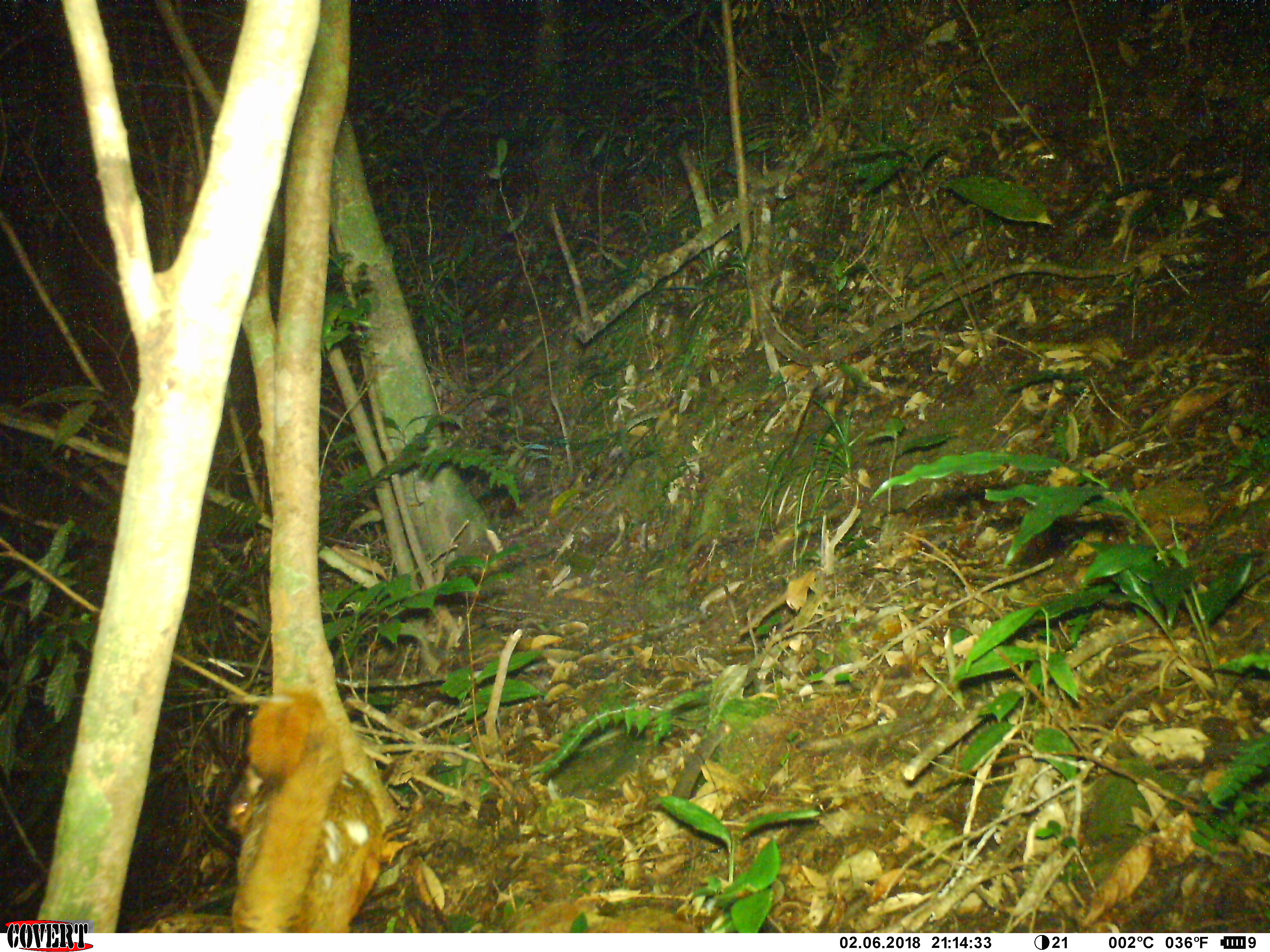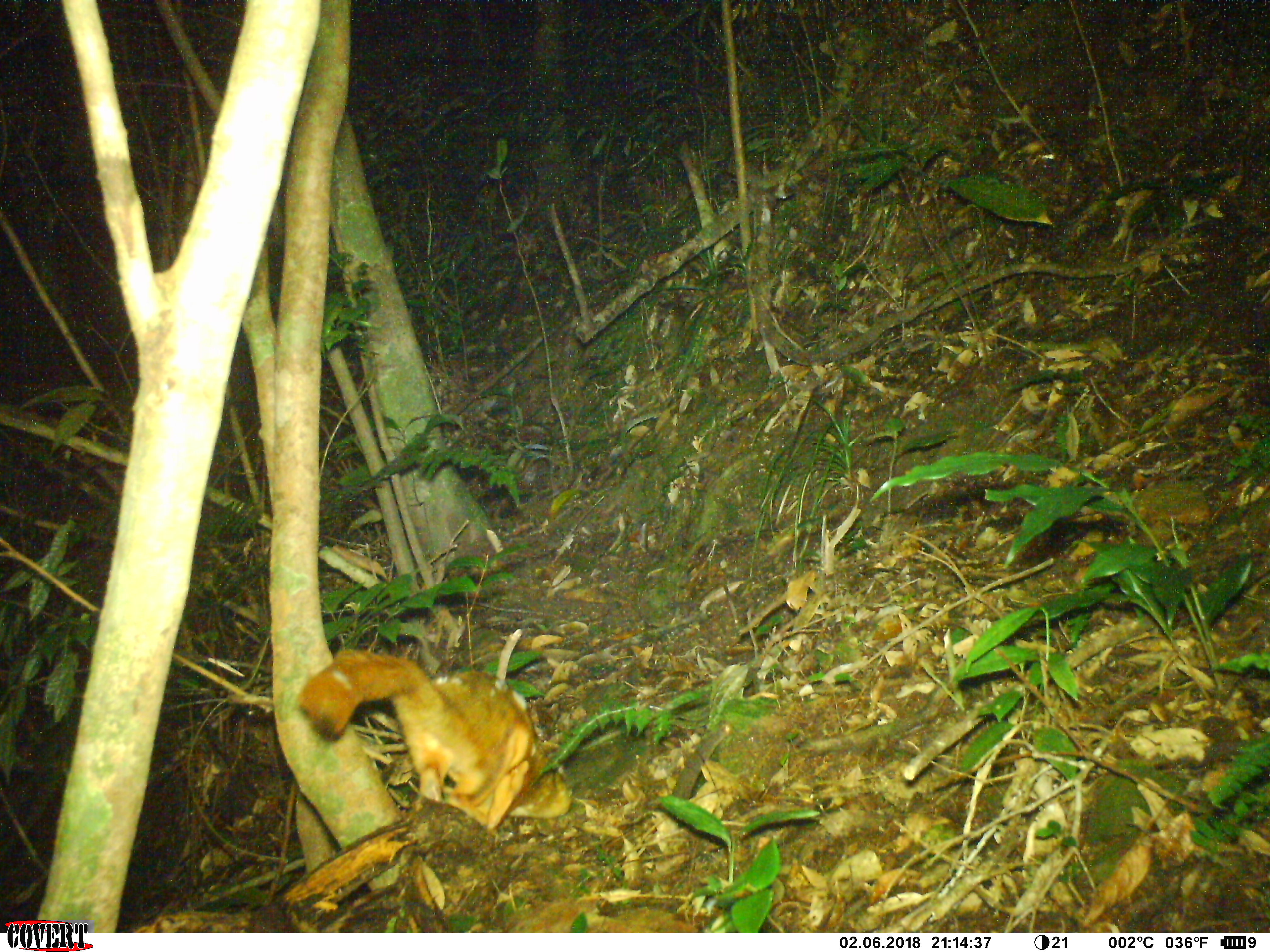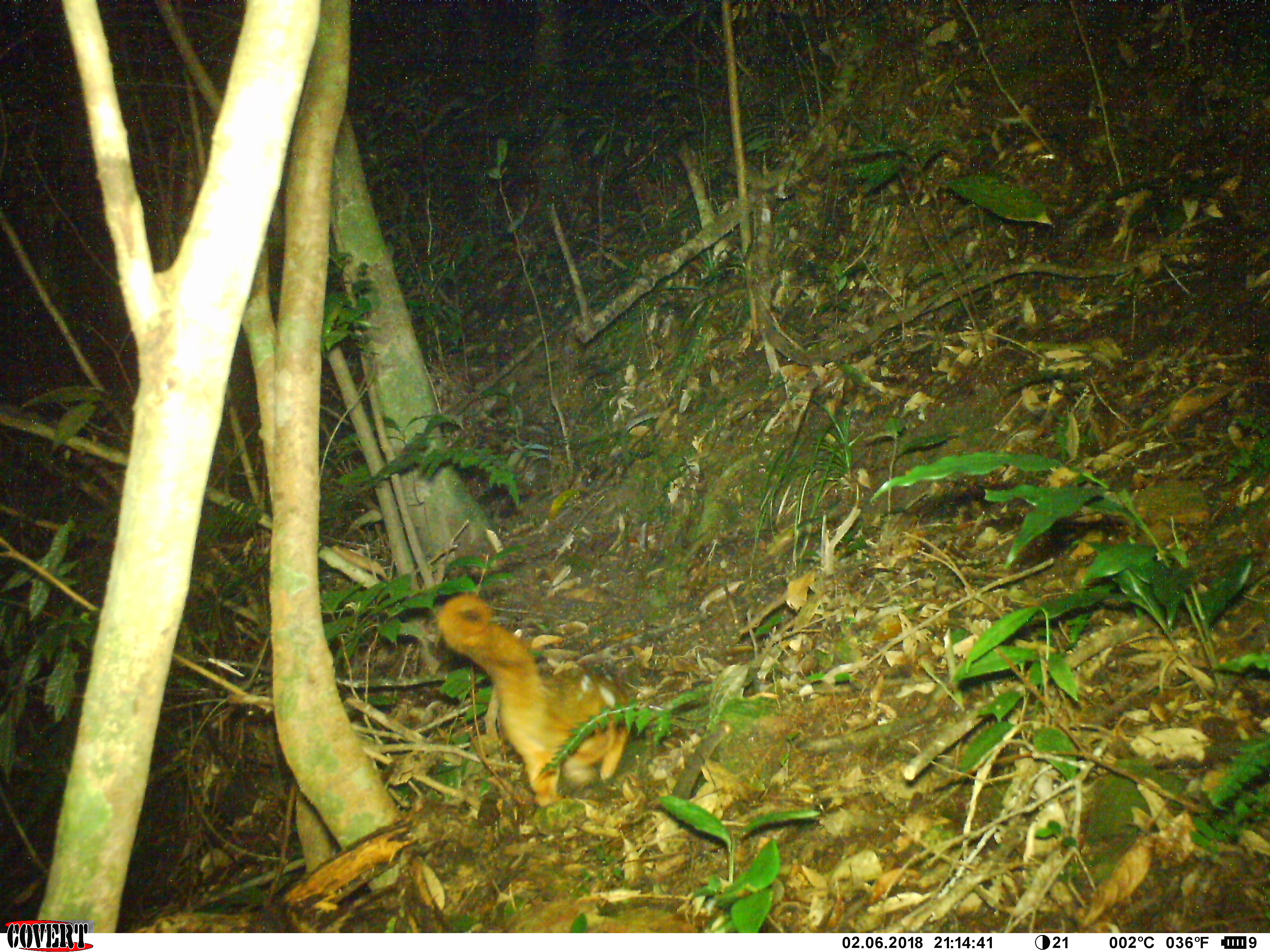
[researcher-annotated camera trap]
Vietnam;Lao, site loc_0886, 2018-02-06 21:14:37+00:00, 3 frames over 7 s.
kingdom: Animalia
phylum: Chordata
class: Mammalia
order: Rodentia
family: Sciuridae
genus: Petaurista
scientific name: Petaurista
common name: giant flying squirrel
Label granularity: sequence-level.